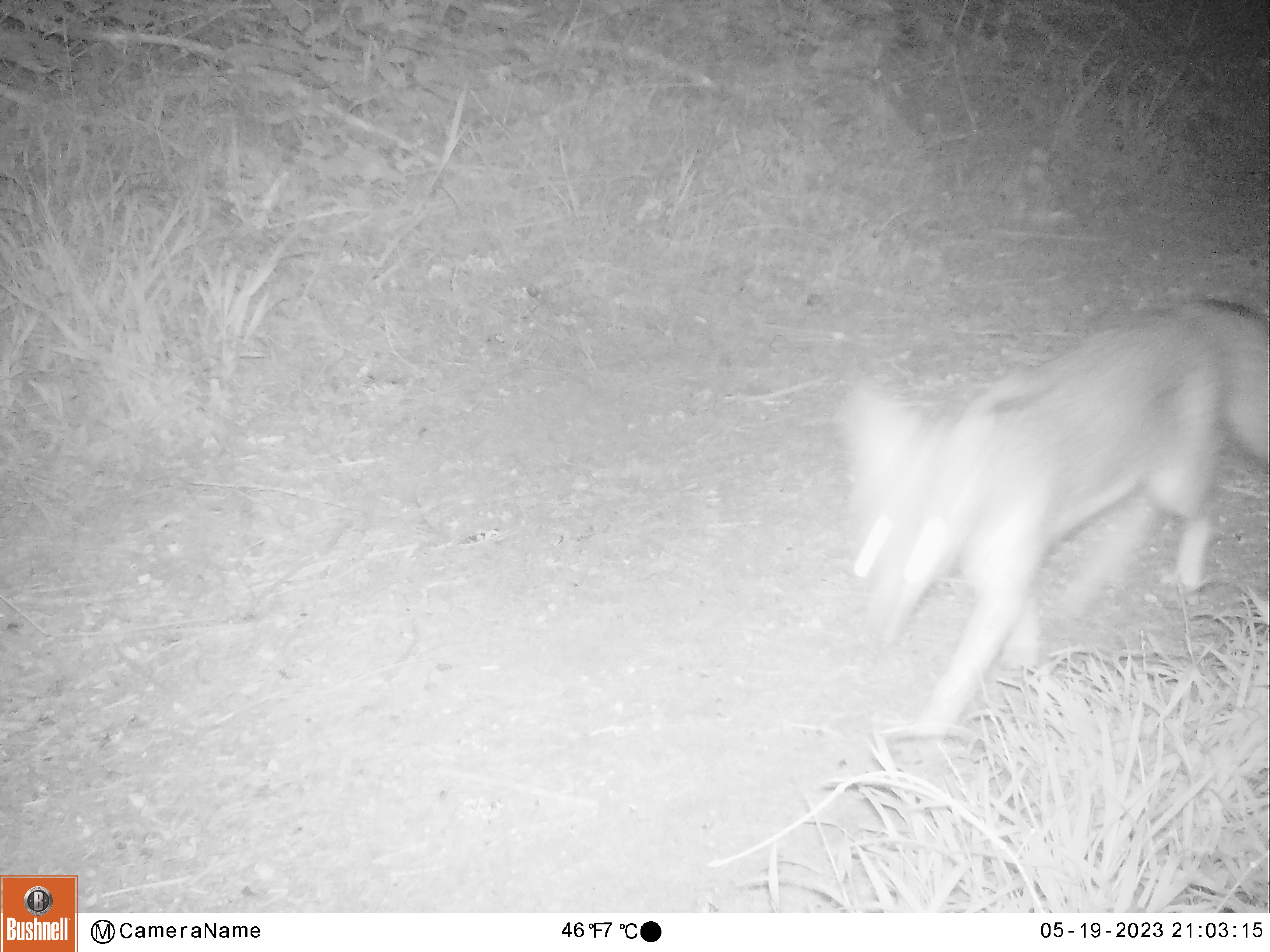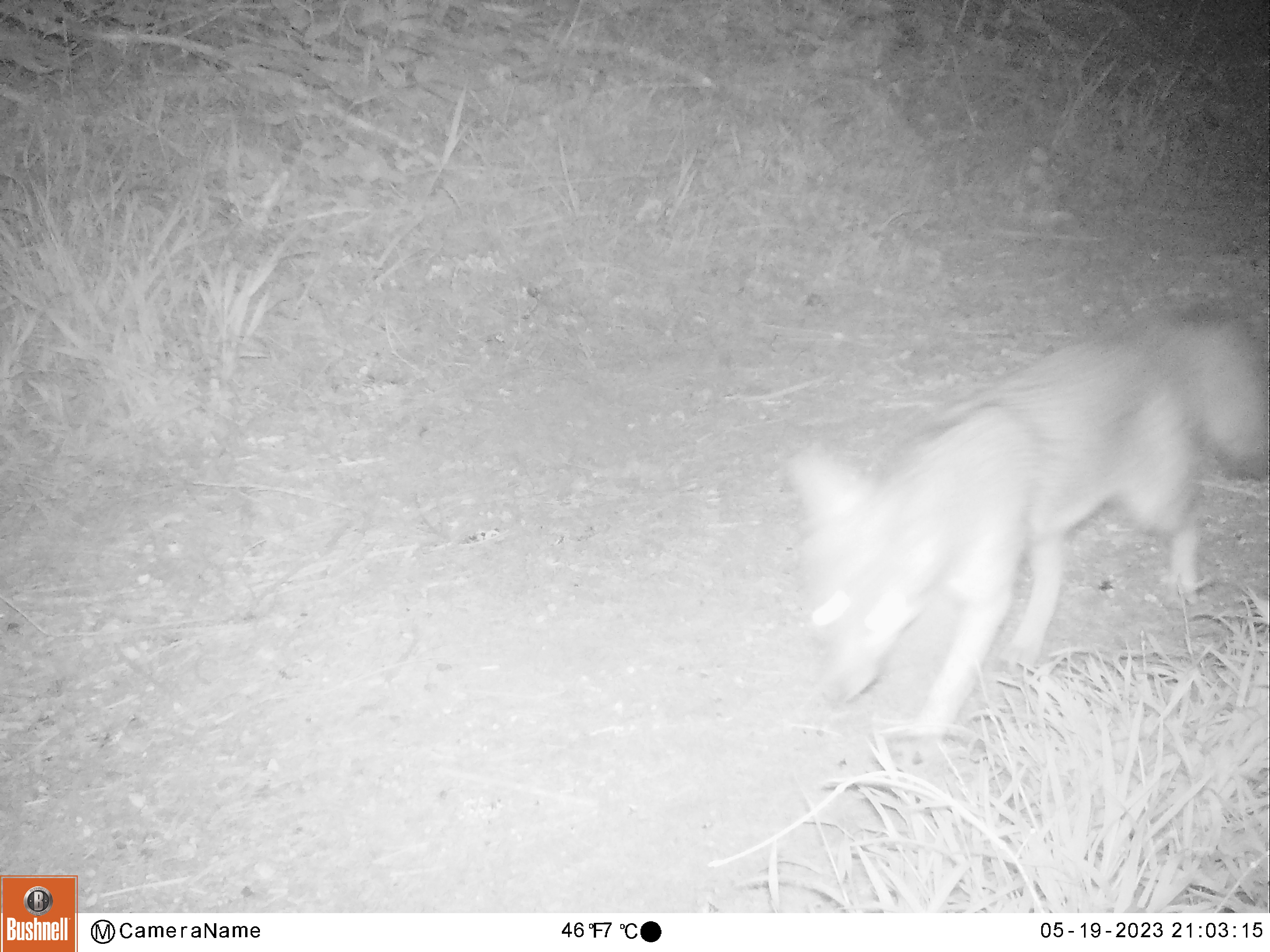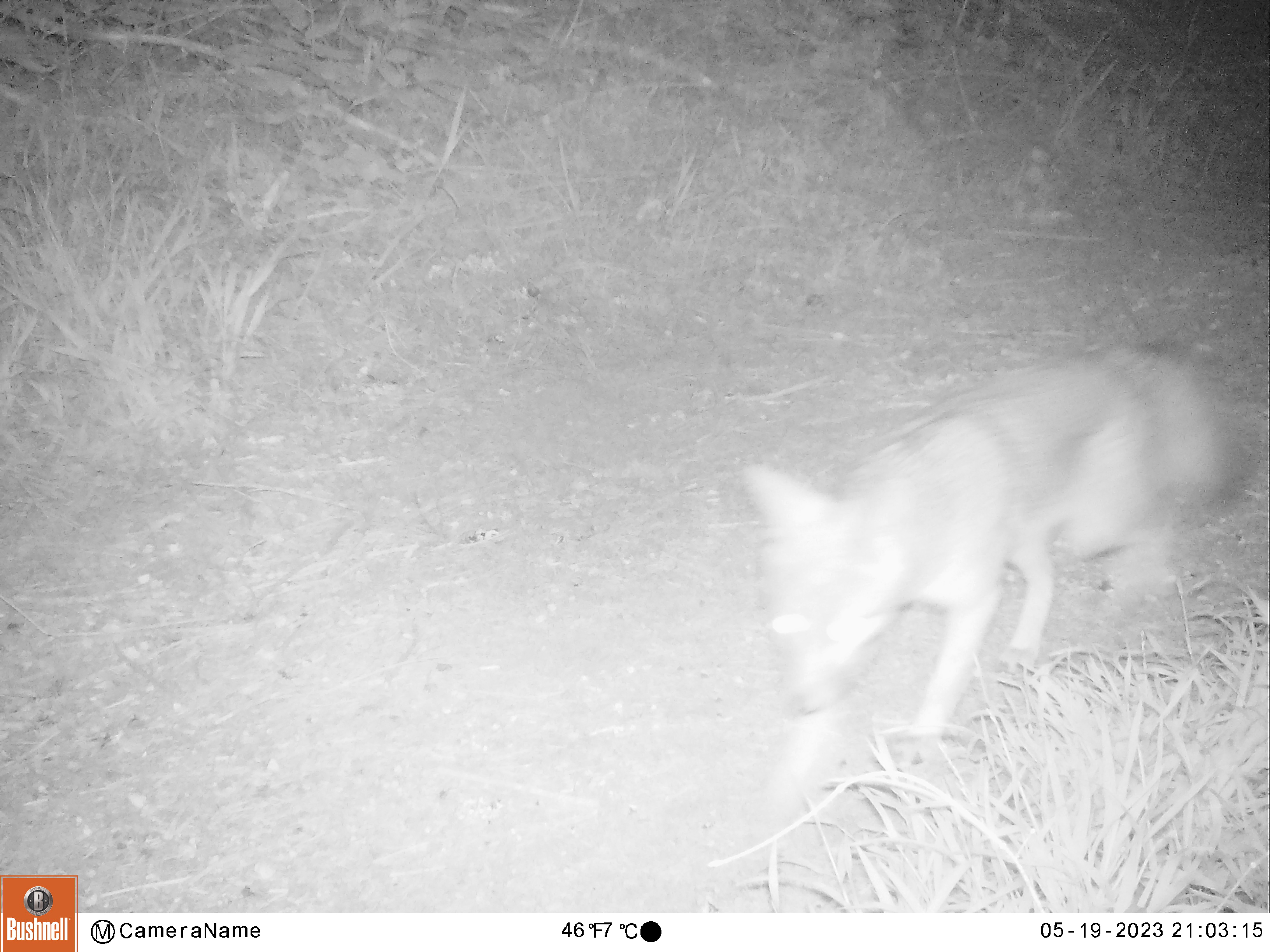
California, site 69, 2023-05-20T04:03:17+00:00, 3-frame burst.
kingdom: Animalia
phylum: Chordata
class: Mammalia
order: Carnivora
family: Canidae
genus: Urocyon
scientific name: Urocyon cinereoargenteus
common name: gray fox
Gray fox (Urocyon cinereoargenteus).